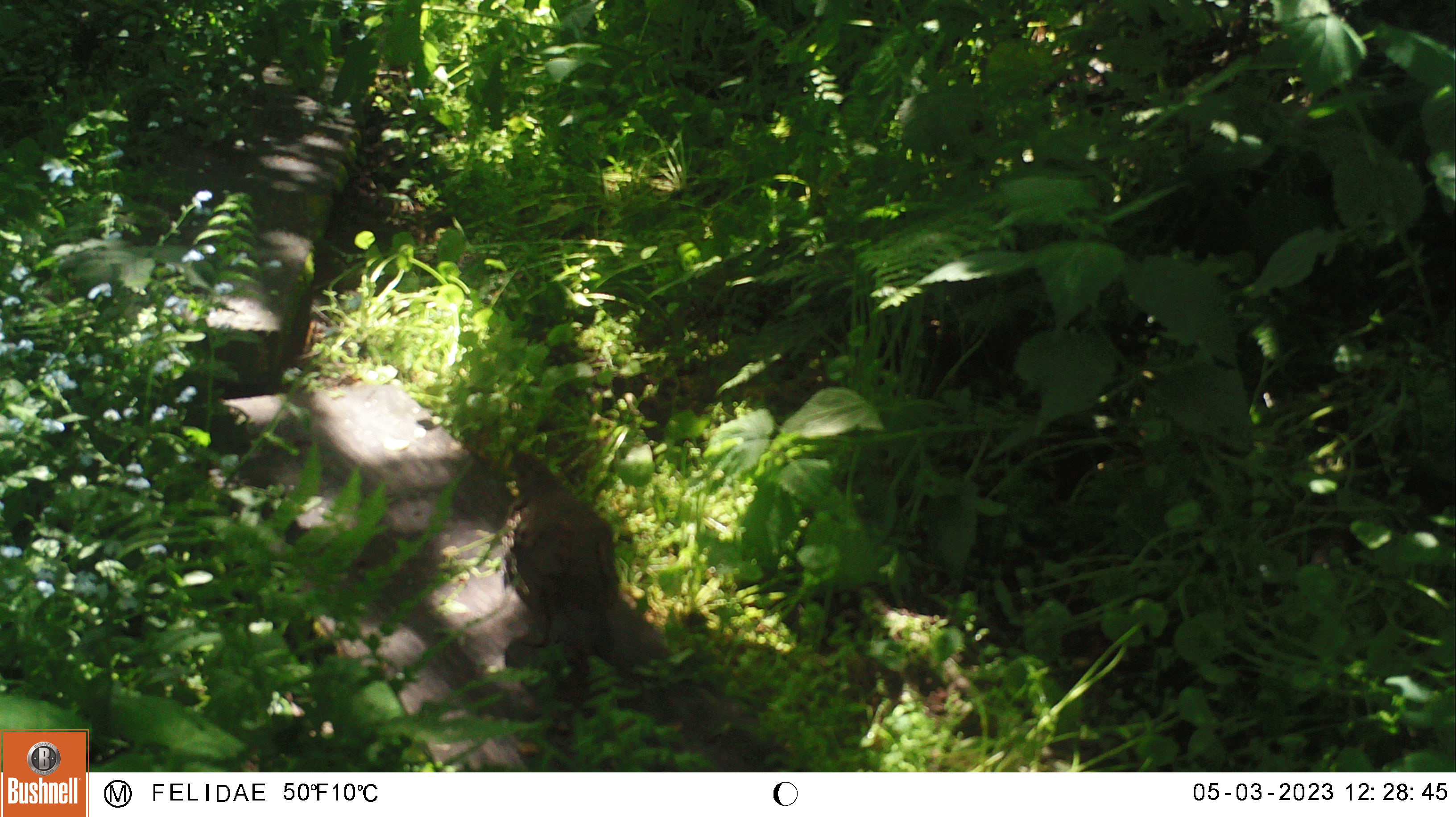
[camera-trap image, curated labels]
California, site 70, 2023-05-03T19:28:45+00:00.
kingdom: Animalia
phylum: Chordata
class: Aves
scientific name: Aves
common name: bird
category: unknown bird